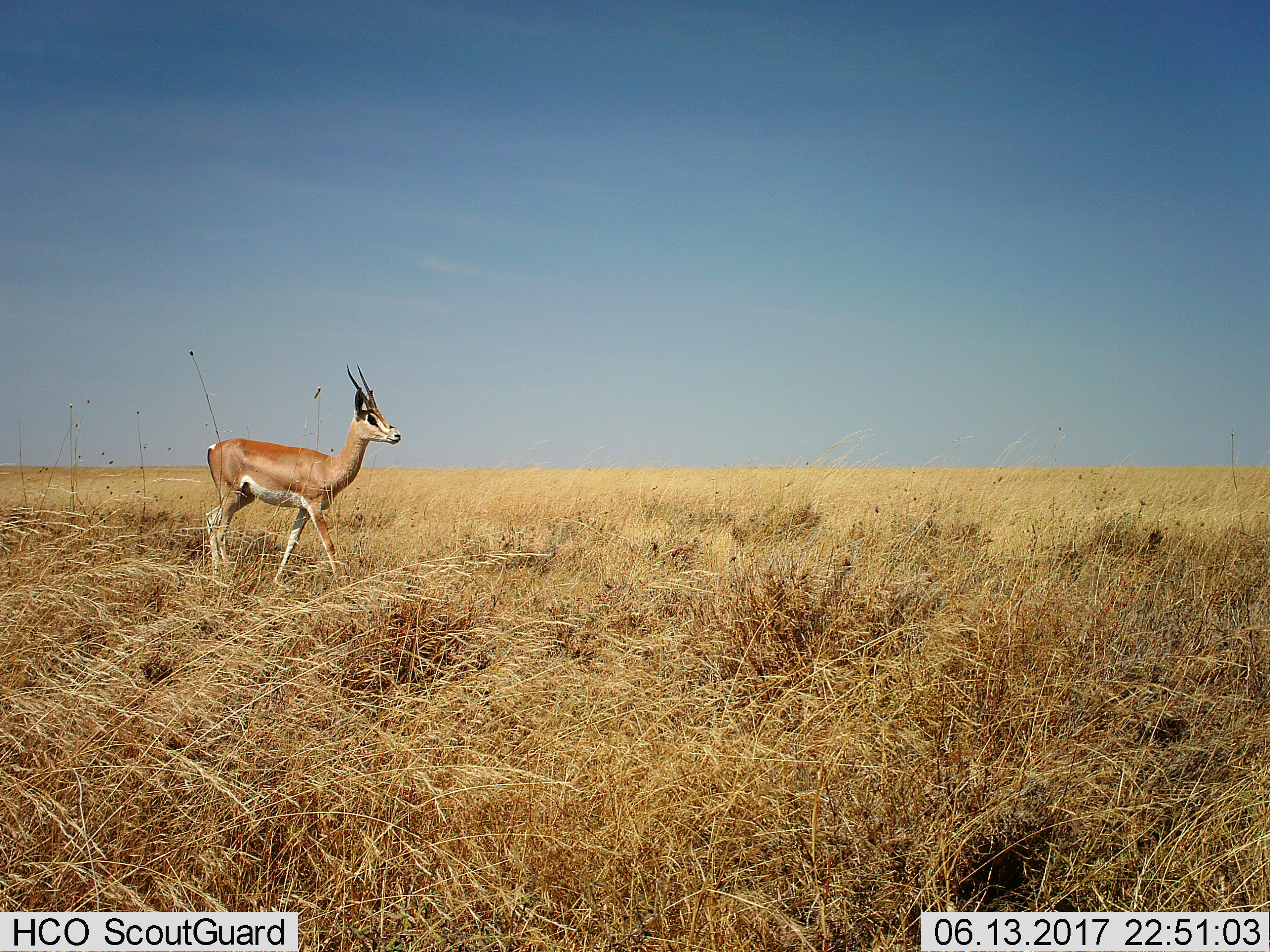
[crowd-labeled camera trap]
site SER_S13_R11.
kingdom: Animalia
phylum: Chordata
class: Mammalia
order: Artiodactyla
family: Bovidae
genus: Nanger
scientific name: Nanger granti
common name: grant's gazelle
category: gazellegrants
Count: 1.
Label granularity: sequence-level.